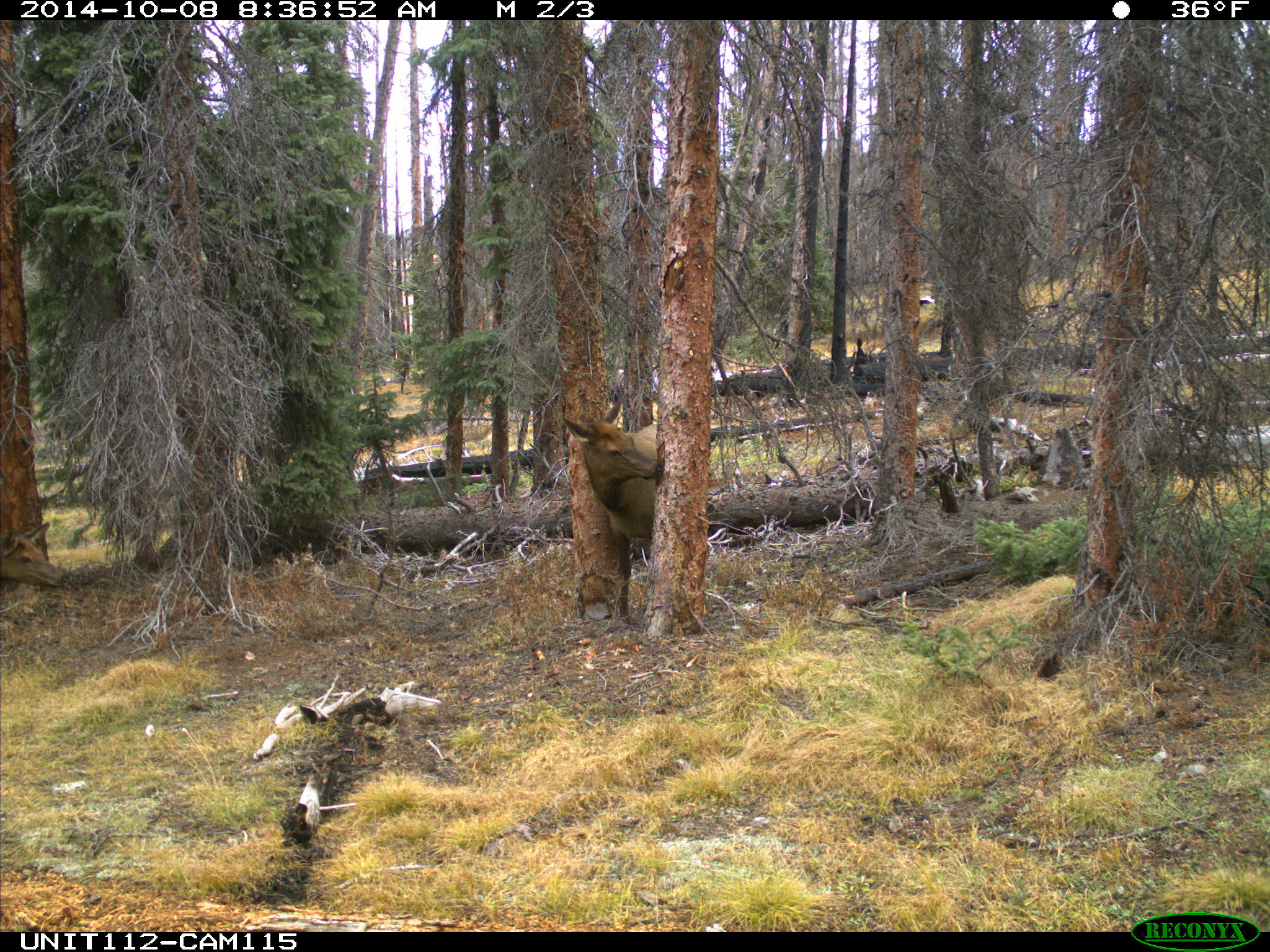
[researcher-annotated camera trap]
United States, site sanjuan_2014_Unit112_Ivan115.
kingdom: Animalia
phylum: Chordata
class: Mammalia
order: Artiodactyla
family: Cervidae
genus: Cervus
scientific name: Cervus elaphus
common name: red deer